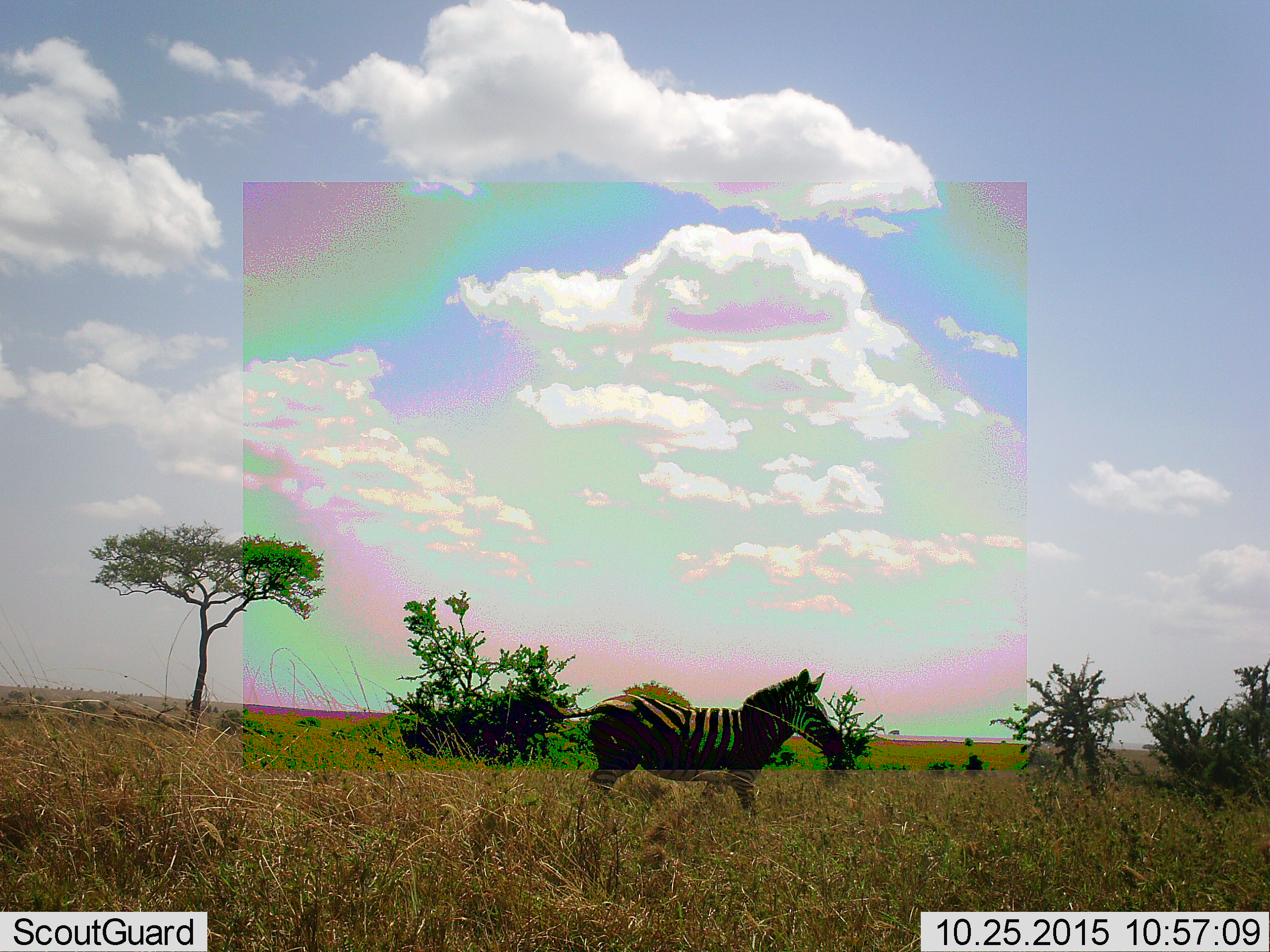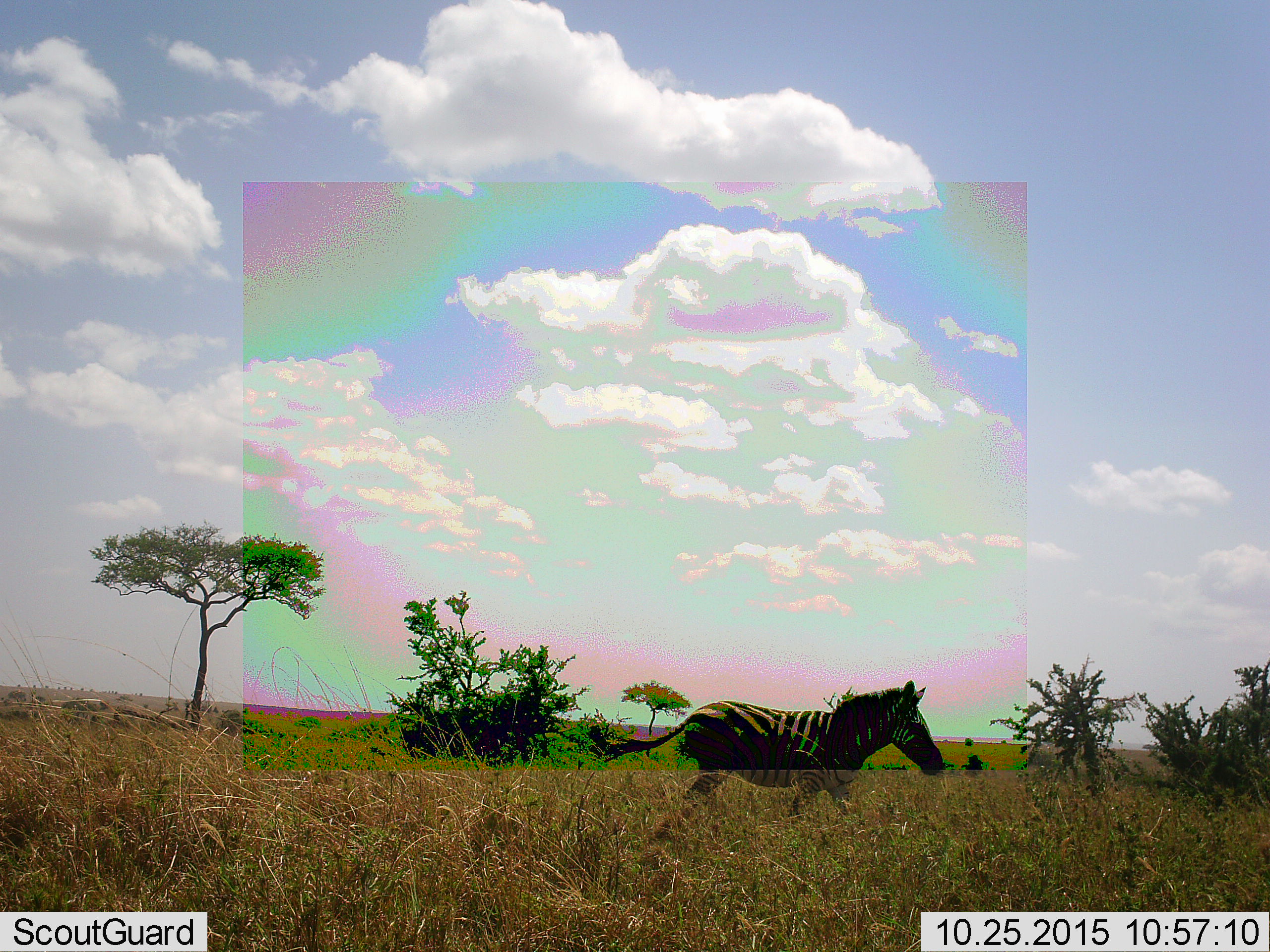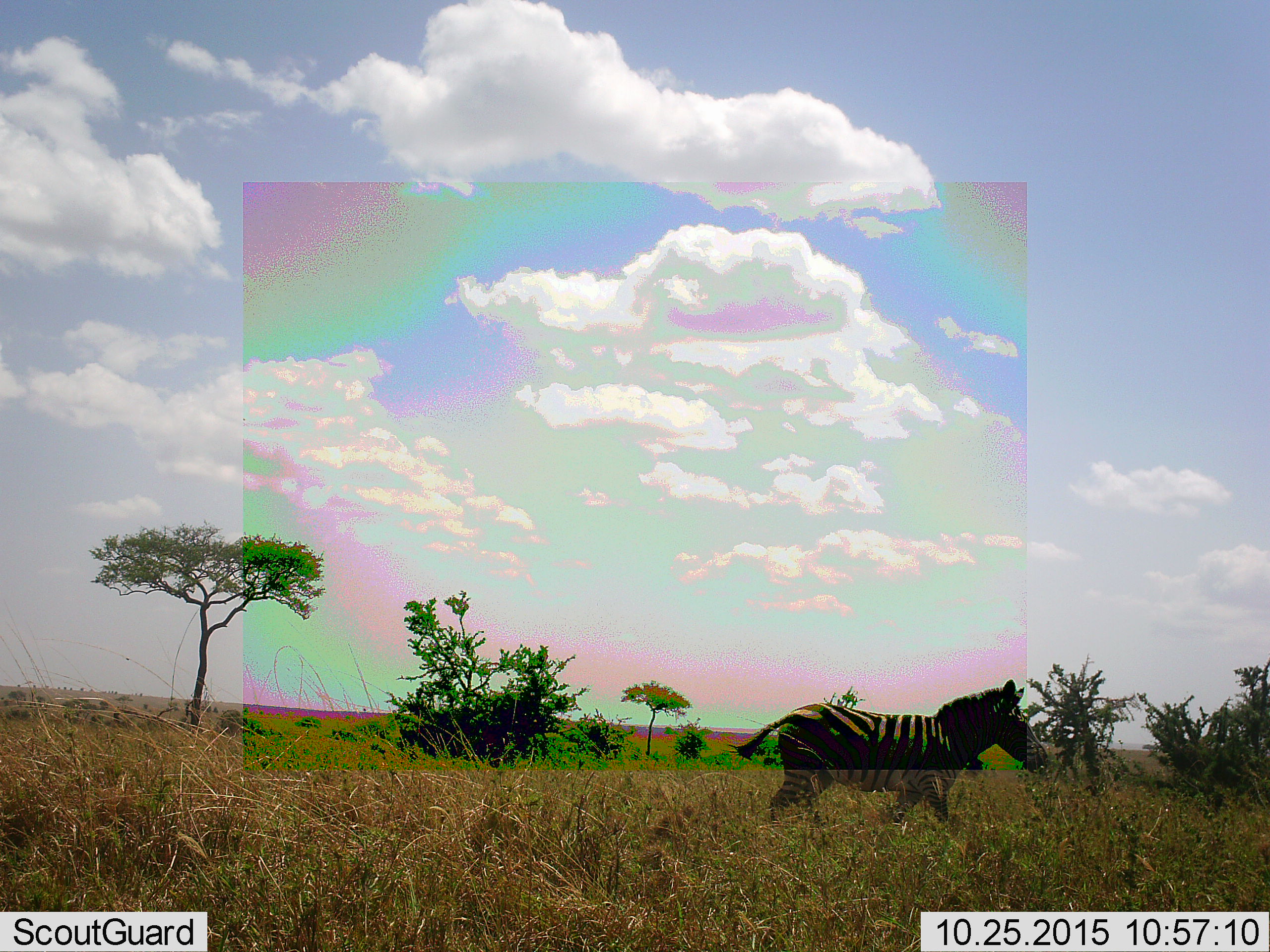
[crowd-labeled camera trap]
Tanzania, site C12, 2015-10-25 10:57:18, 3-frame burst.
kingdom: Animalia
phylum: Chordata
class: Mammalia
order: Perissodactyla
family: Equidae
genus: Equus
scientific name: Equus quagga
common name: plains zebra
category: zebra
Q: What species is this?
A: Zebra (plains zebra) (Equus quagga).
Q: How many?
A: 1.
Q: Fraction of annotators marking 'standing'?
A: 0%.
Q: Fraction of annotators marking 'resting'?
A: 0%.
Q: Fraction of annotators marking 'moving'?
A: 100%.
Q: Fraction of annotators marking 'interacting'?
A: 0%.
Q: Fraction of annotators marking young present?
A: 0%.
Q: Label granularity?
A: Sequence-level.